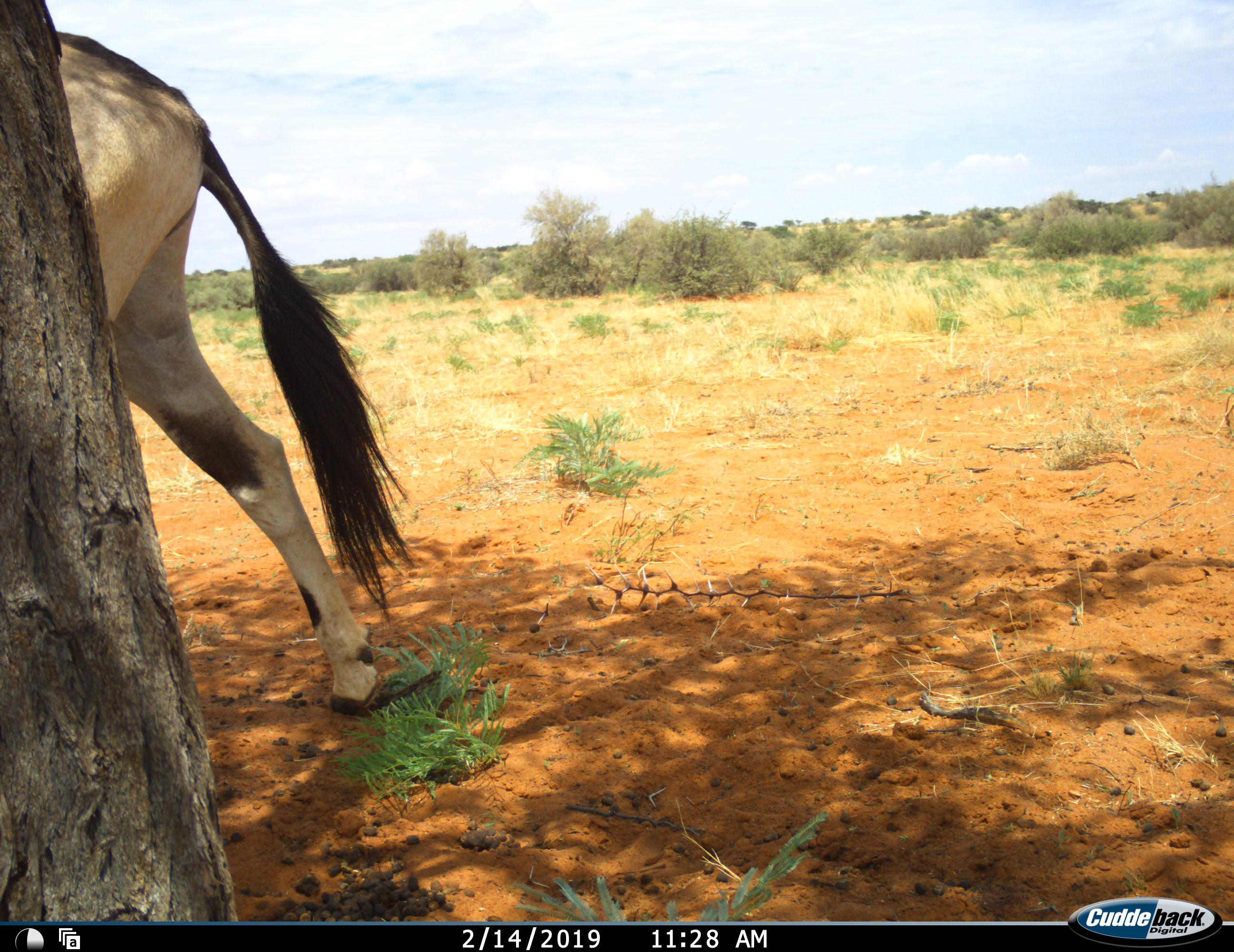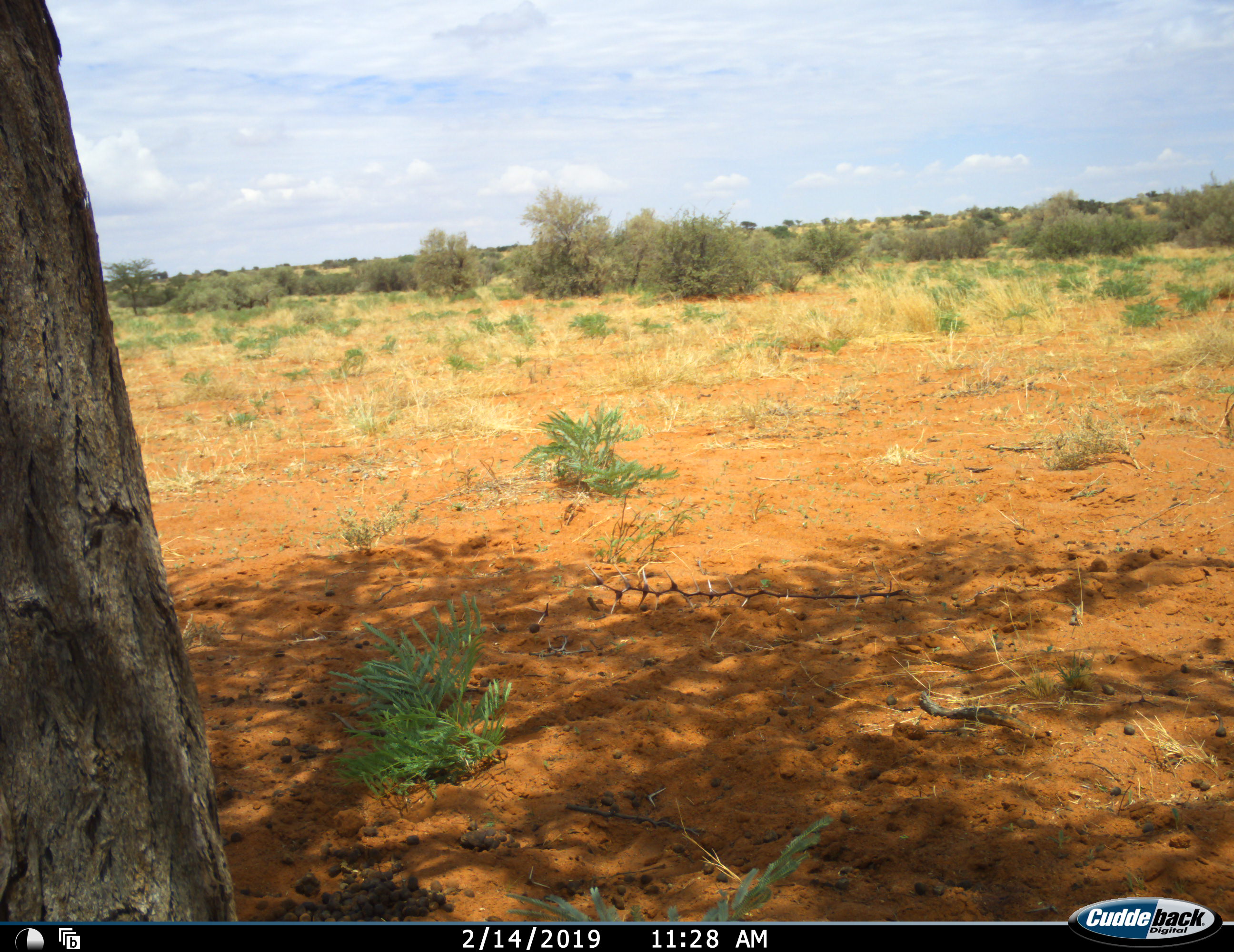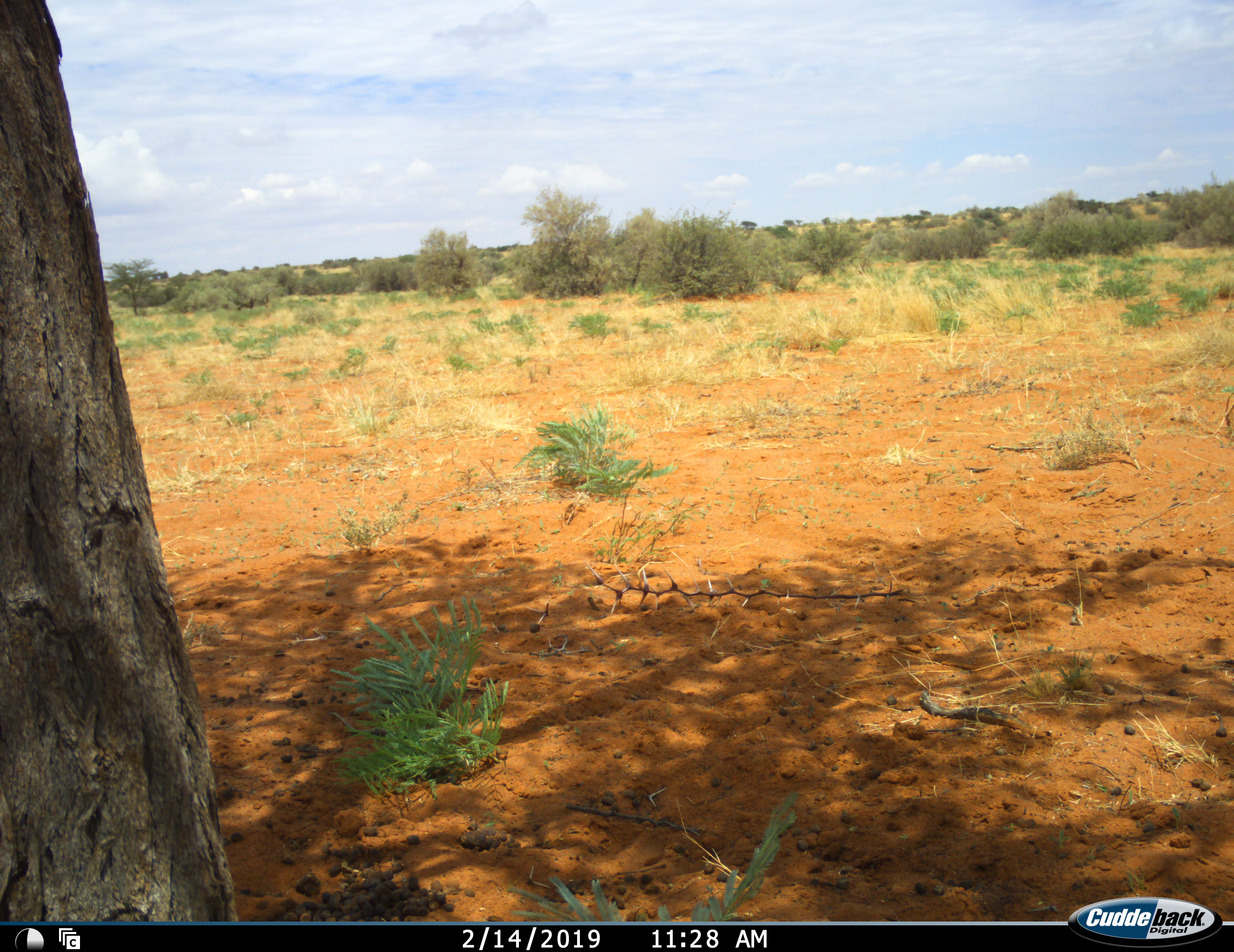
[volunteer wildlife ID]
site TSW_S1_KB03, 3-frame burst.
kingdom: Animalia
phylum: Chordata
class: Mammalia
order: Artiodactyla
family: Bovidae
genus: Oryx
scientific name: Oryx gazella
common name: gemsbok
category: oryx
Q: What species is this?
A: Oryx (gemsbok) (Oryx gazella).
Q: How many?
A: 1.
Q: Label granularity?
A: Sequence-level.